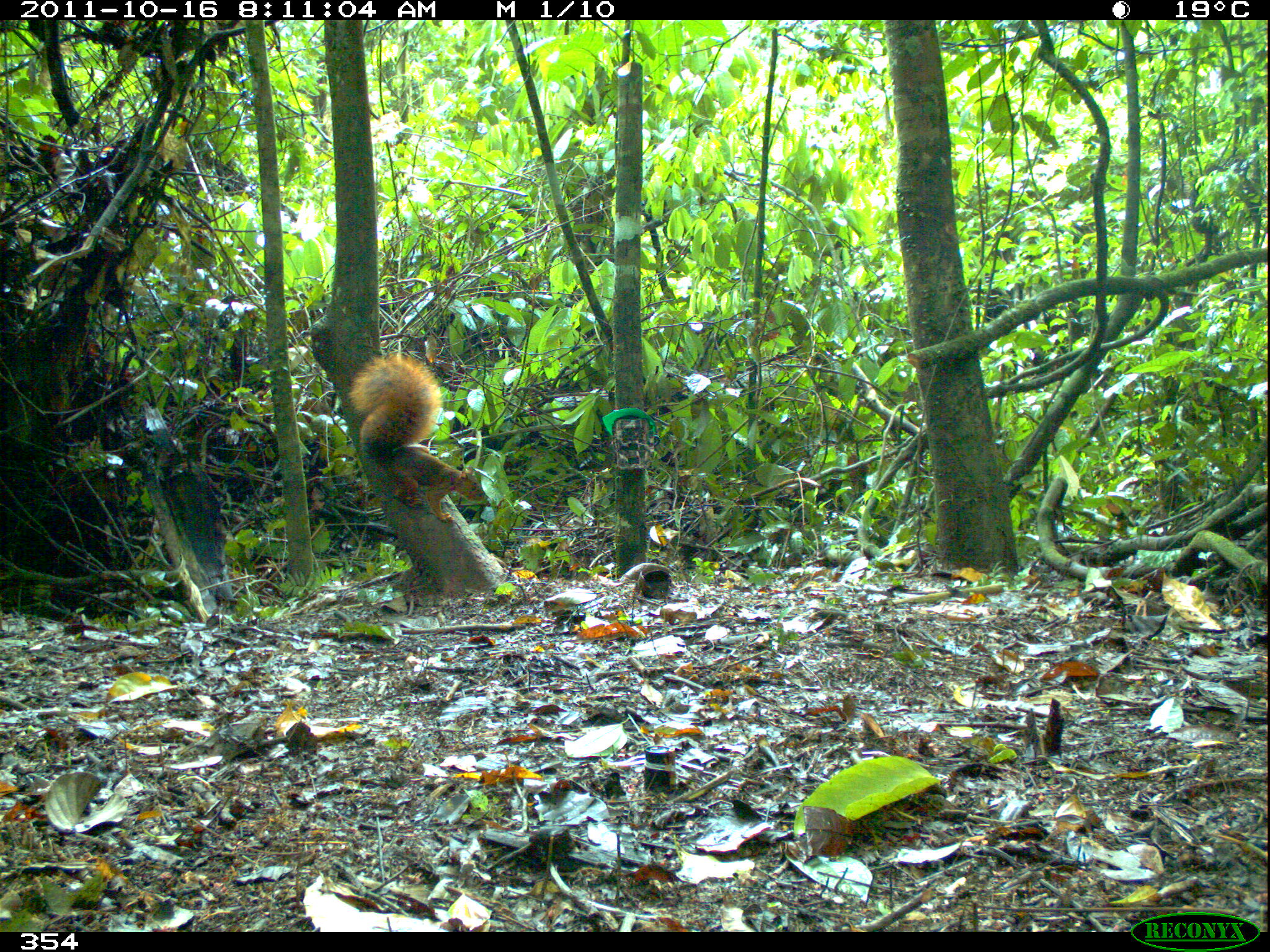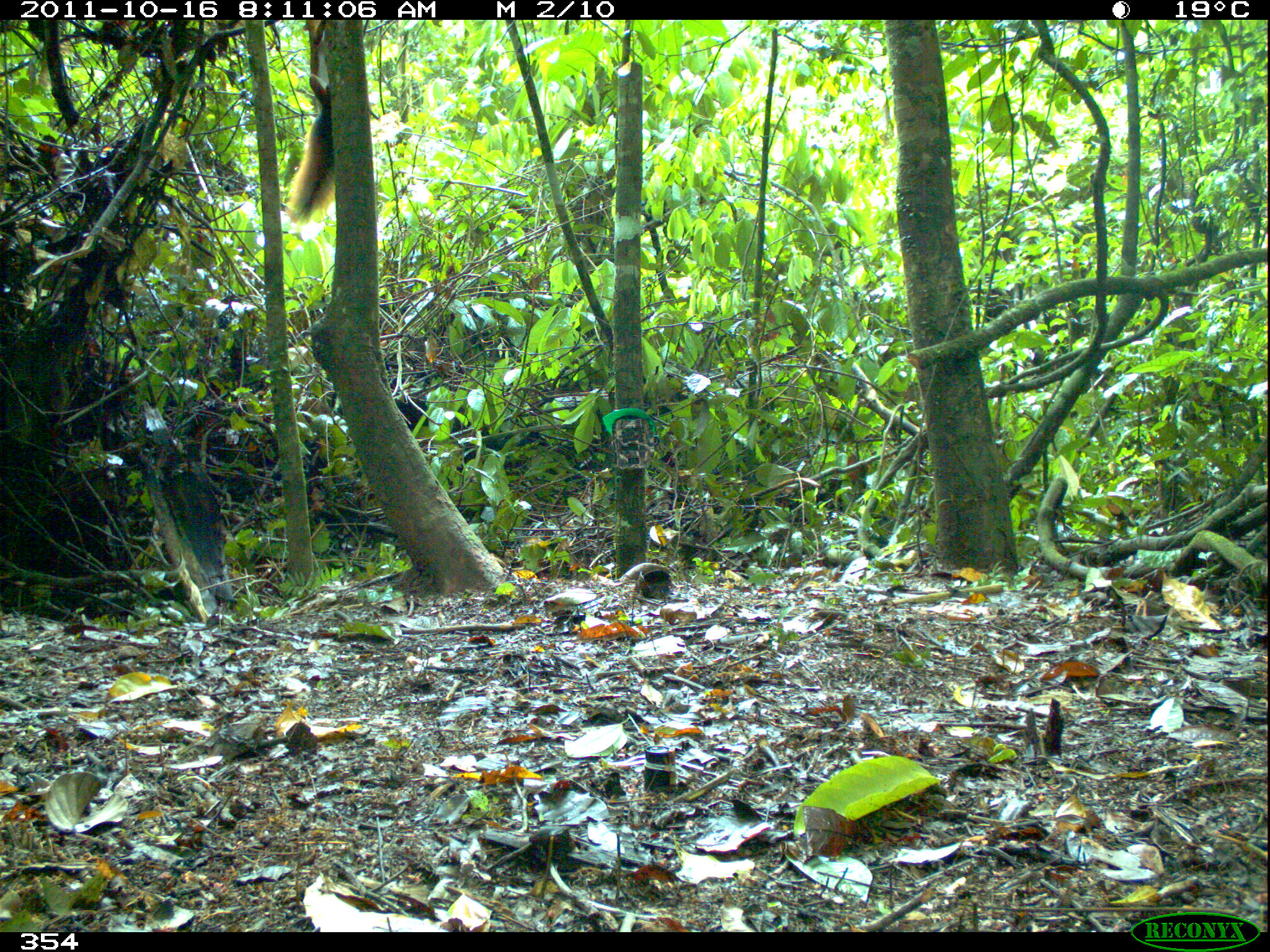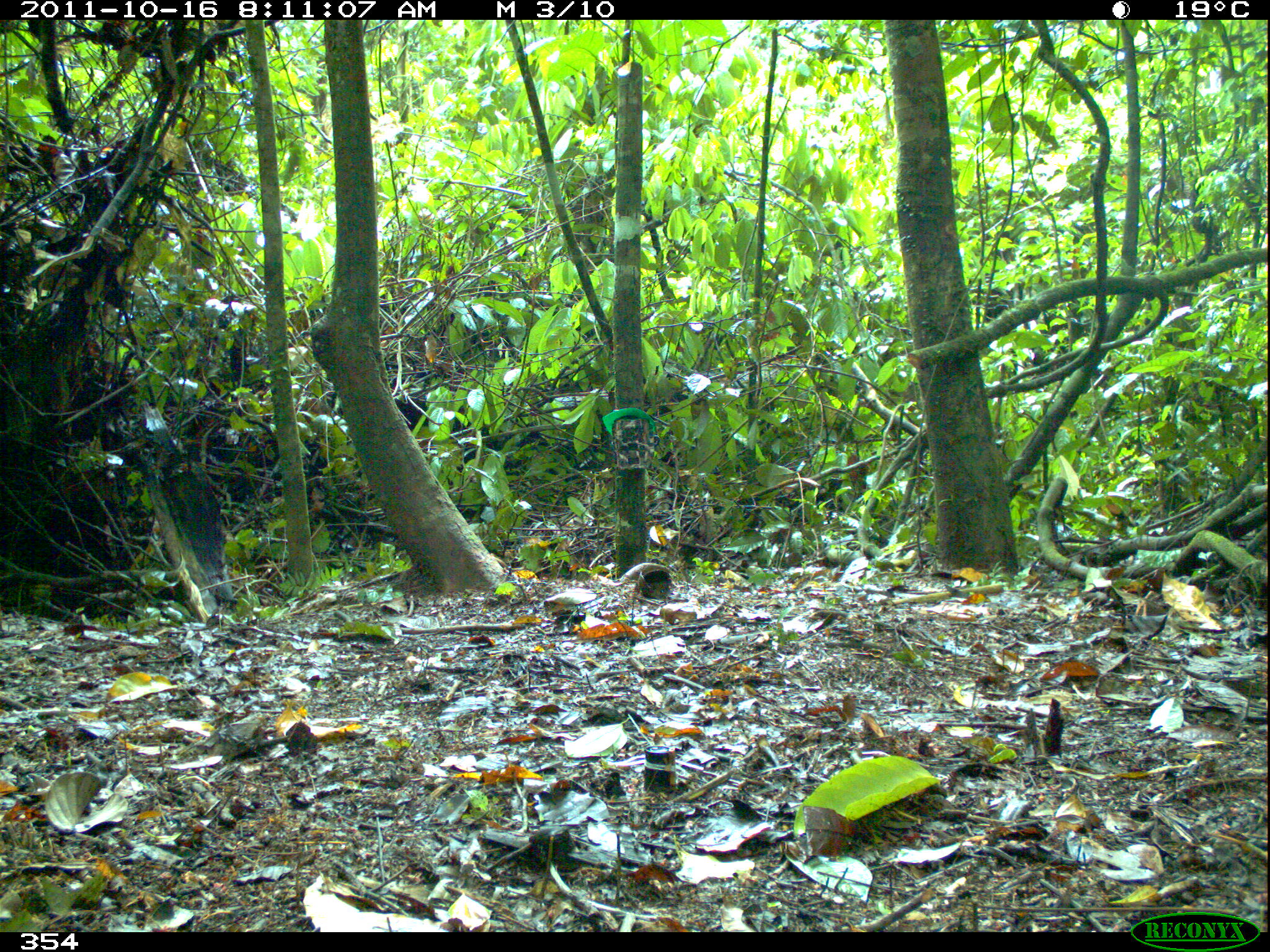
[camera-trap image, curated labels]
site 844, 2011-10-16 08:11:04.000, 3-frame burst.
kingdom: Animalia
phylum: Chordata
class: Mammalia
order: Rodentia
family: Sciuridae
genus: Sciurus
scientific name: Sciurus spadiceus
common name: southern amazon red squirrel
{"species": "Sciurus spadiceus (southern amazon red squirrel)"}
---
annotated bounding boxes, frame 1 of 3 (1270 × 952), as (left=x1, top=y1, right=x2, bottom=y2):
sciurus spadiceus: (left=348, top=351, right=489, bottom=522)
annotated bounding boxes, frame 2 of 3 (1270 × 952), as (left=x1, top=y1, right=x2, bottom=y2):
sciurus spadiceus: (left=283, top=19, right=335, bottom=219)